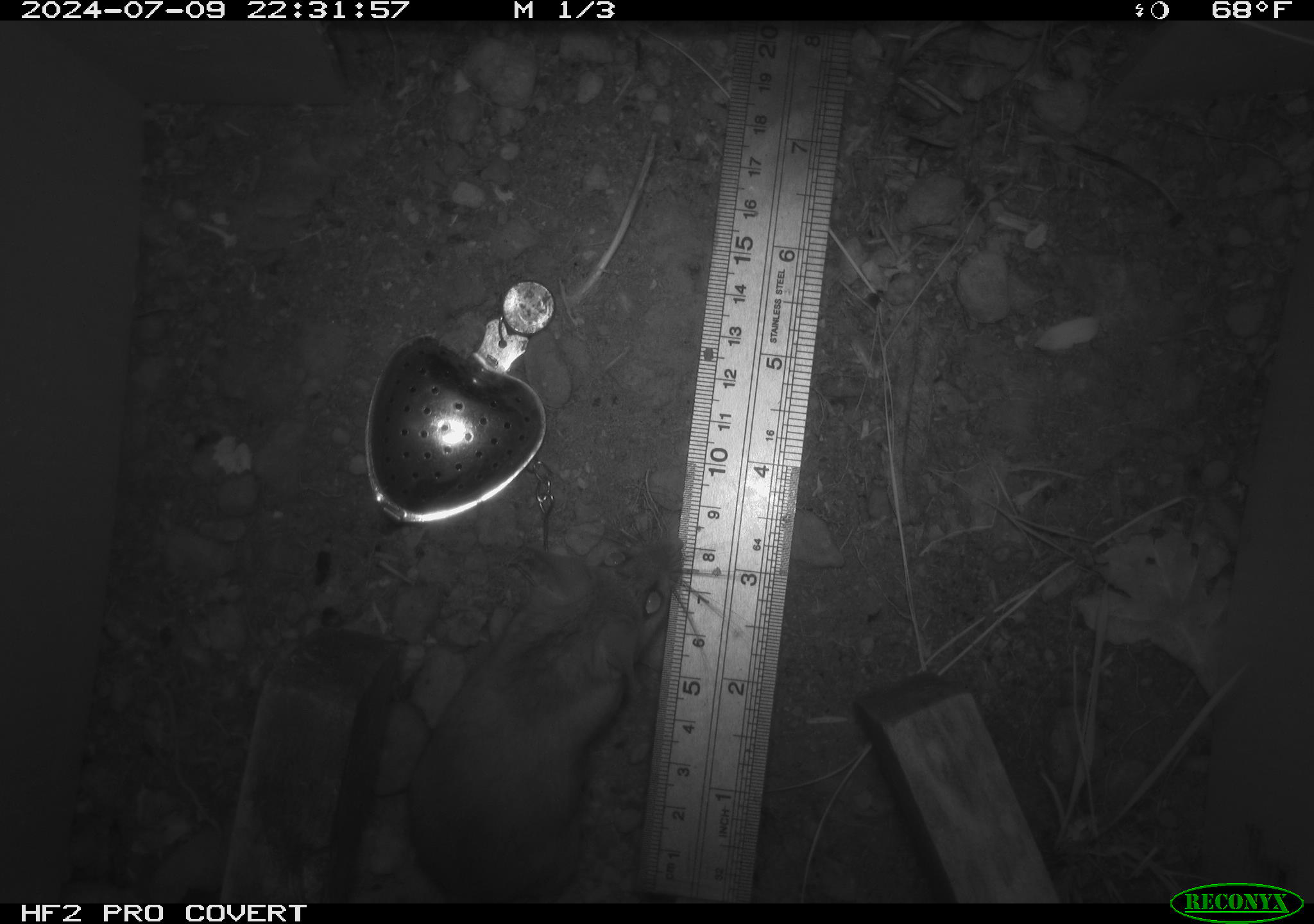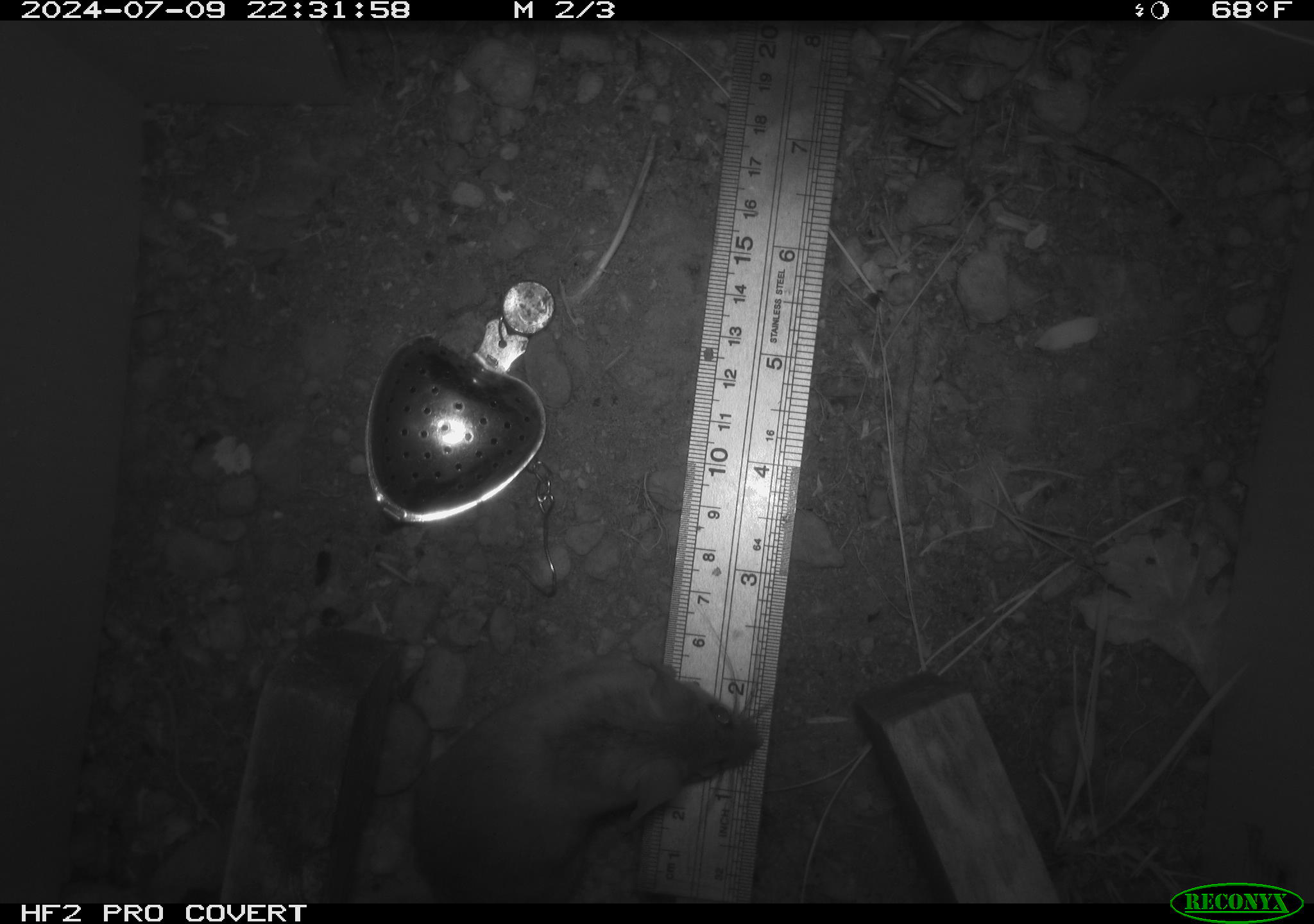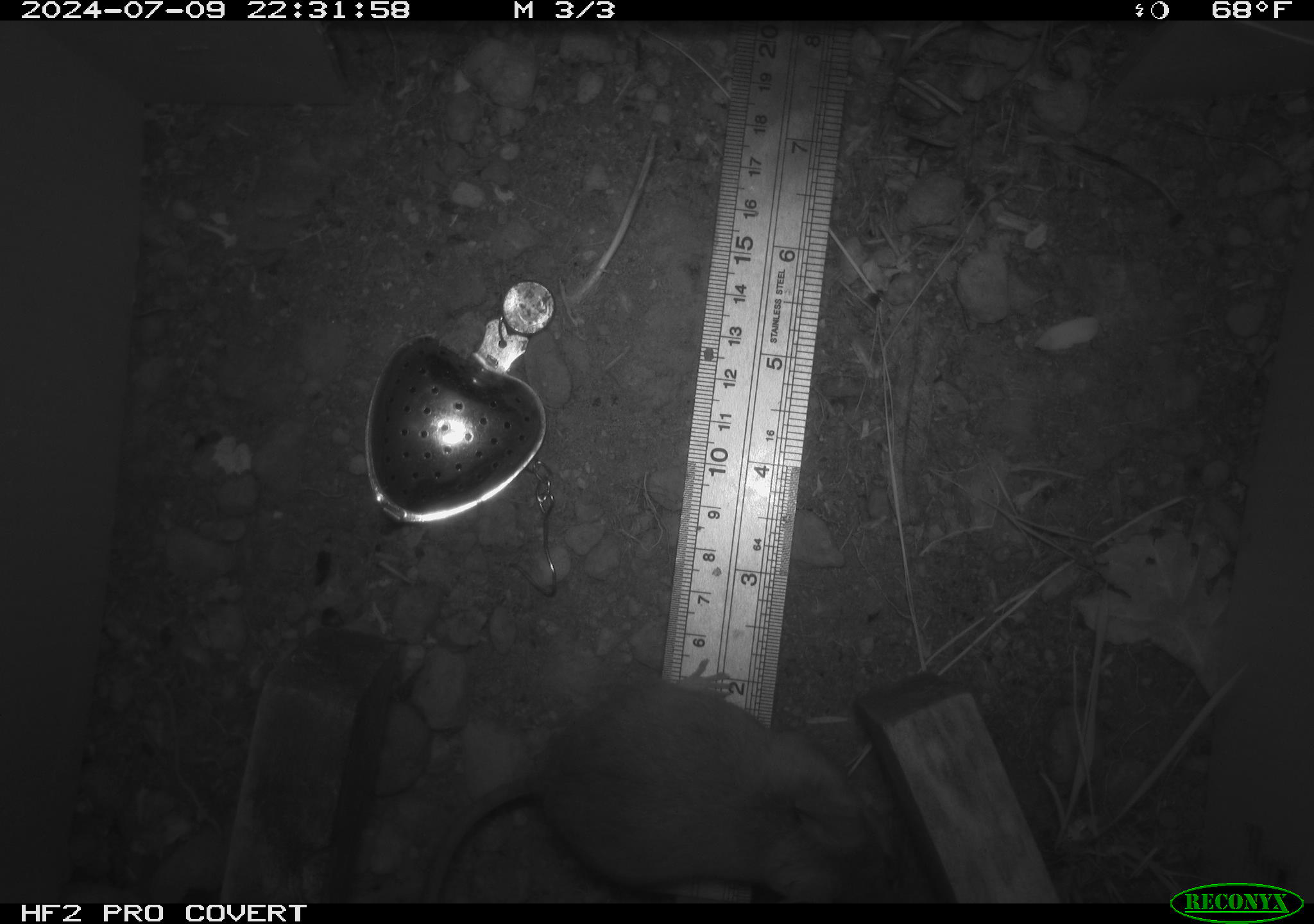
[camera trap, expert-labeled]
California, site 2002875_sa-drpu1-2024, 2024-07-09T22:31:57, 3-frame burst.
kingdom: Animalia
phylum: Chordata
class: Mammalia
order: Rodentia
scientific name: Rodentia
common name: rodent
Rodent (Rodentia).